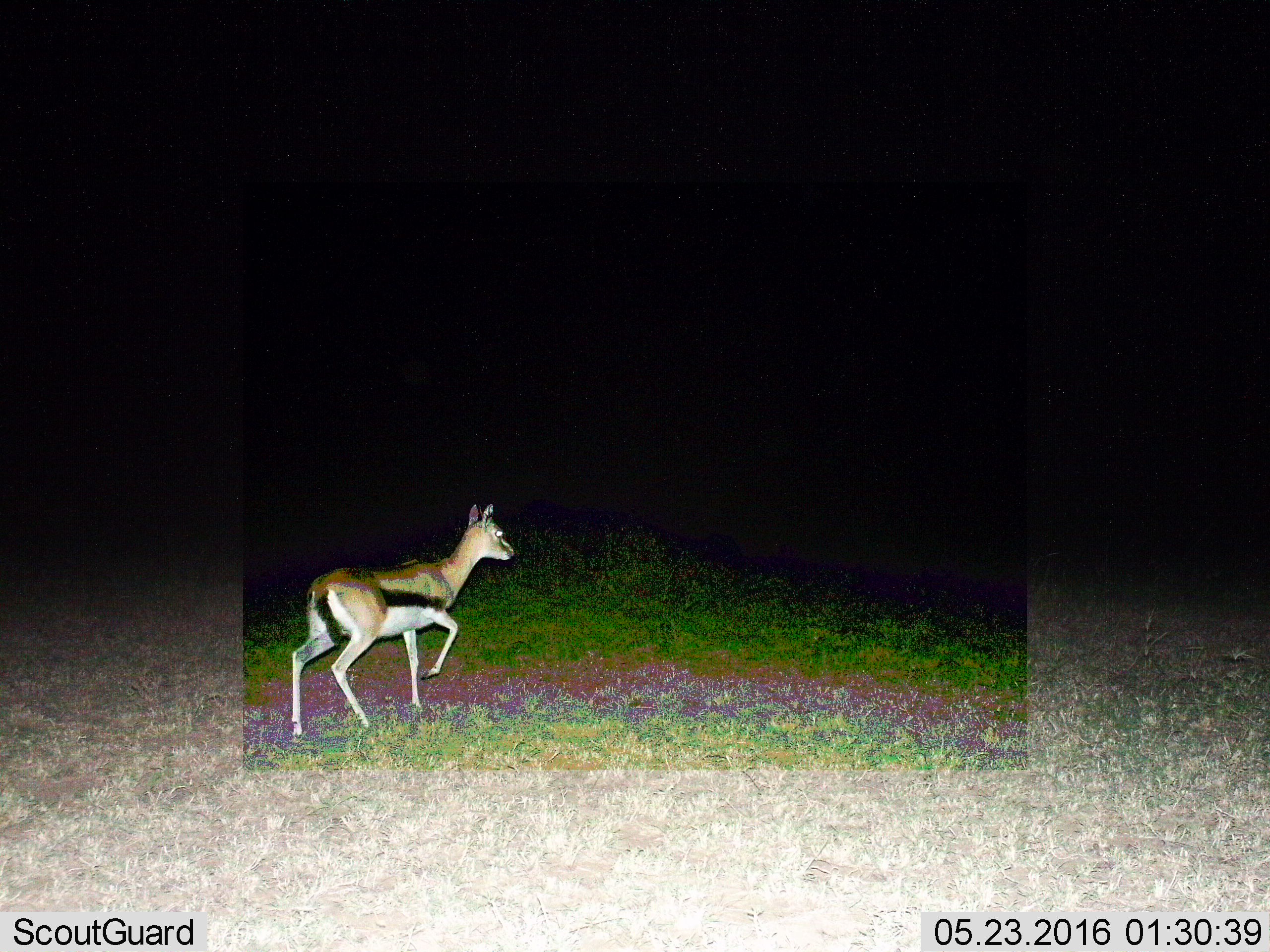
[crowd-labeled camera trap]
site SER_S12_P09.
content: unidentified animal